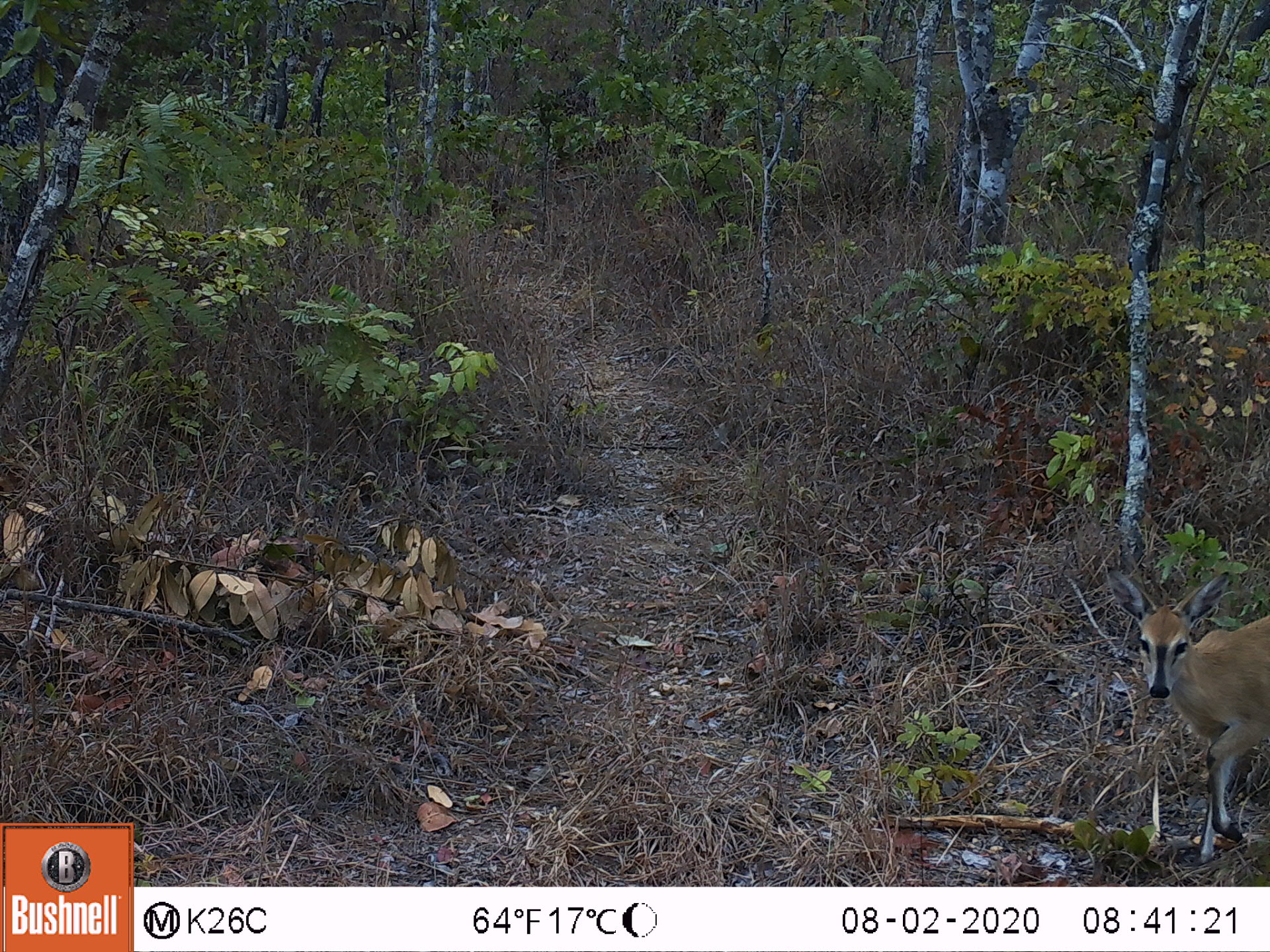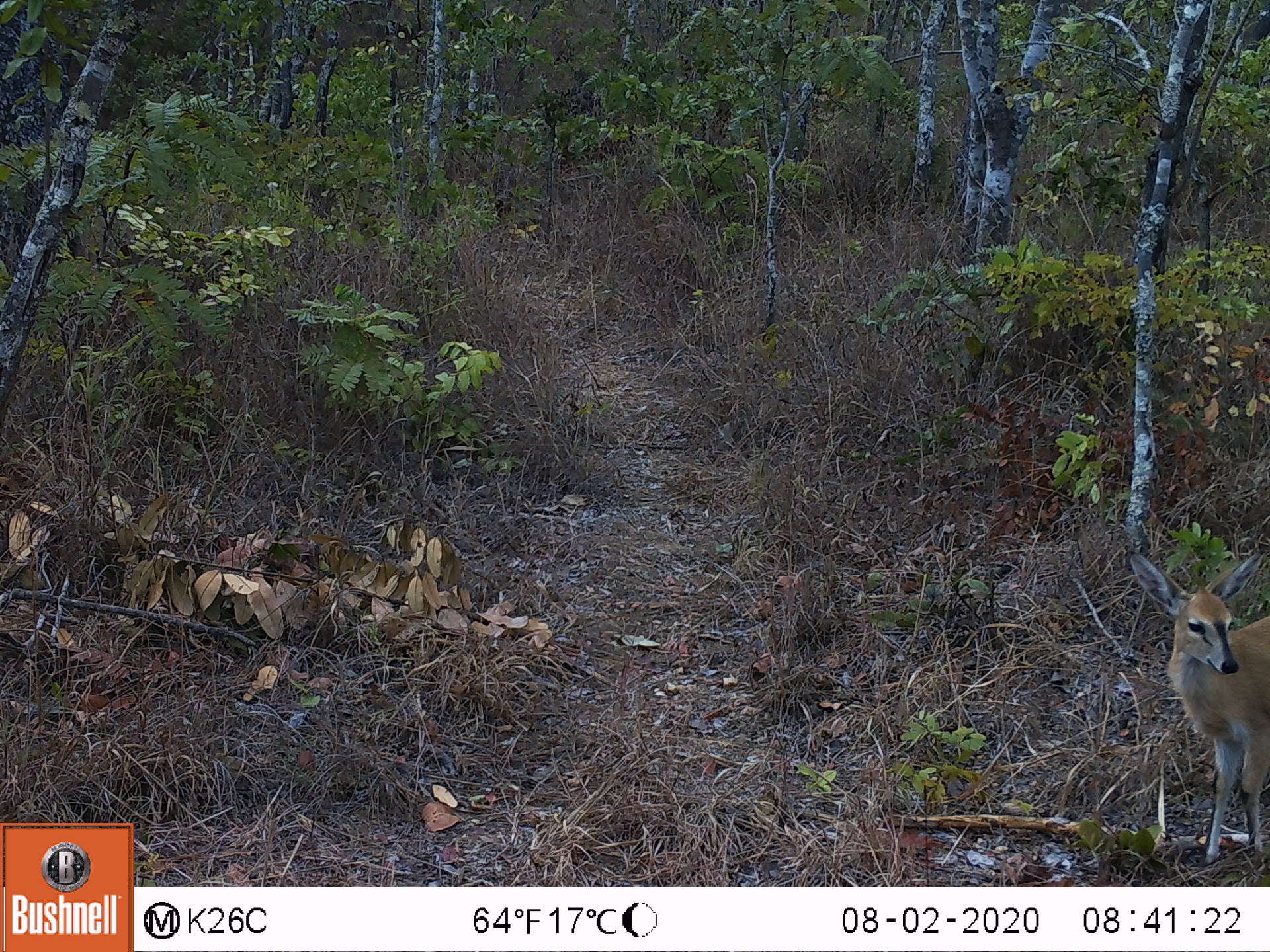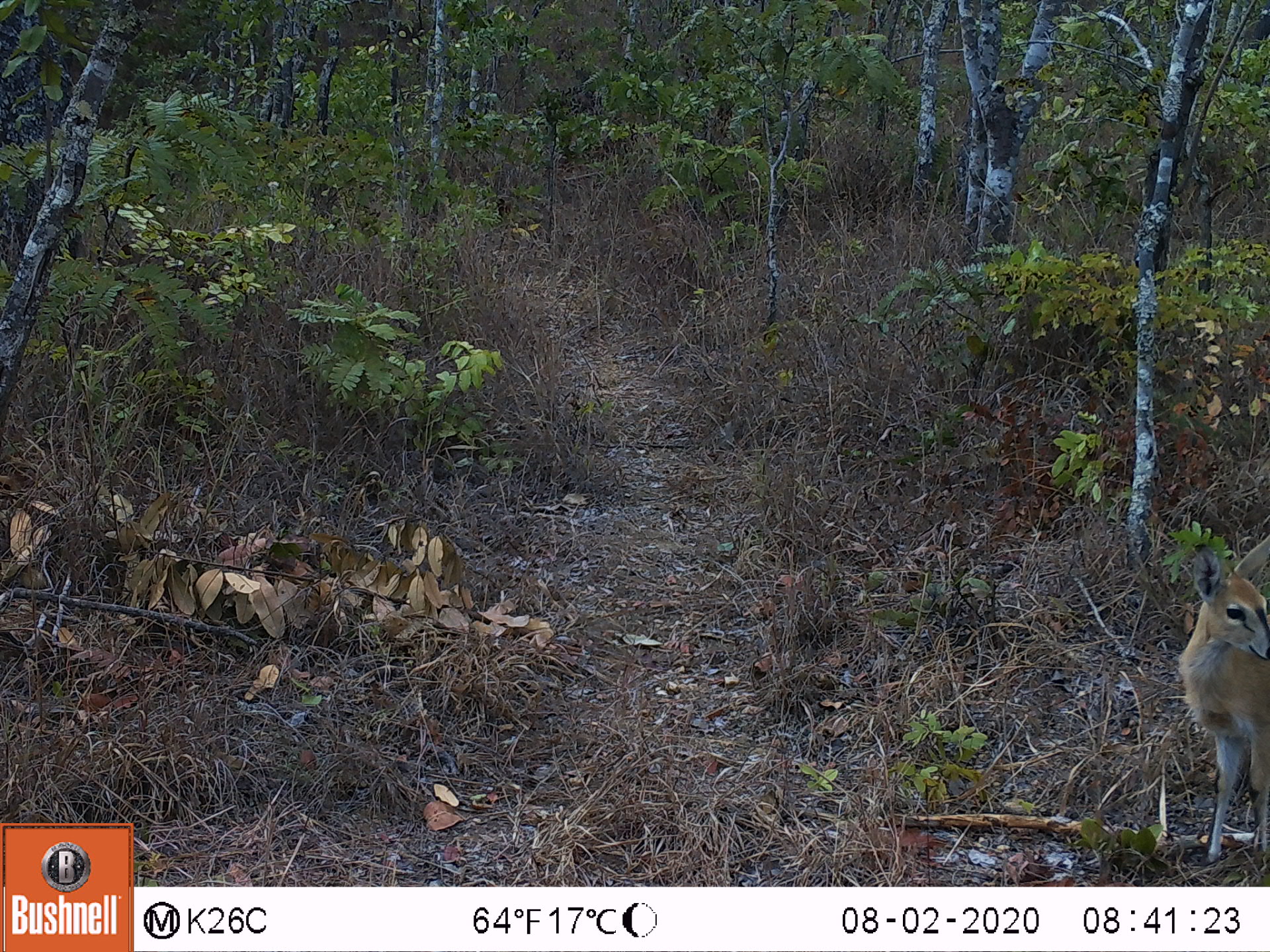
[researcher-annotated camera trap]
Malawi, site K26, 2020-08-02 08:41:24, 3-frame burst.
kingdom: Animalia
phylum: Chordata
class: Mammalia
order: Artiodactyla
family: Bovidae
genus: Sylvicapra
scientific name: Sylvicapra grimmia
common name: common duiker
Common duiker (Sylvicapra grimmia), count 1.